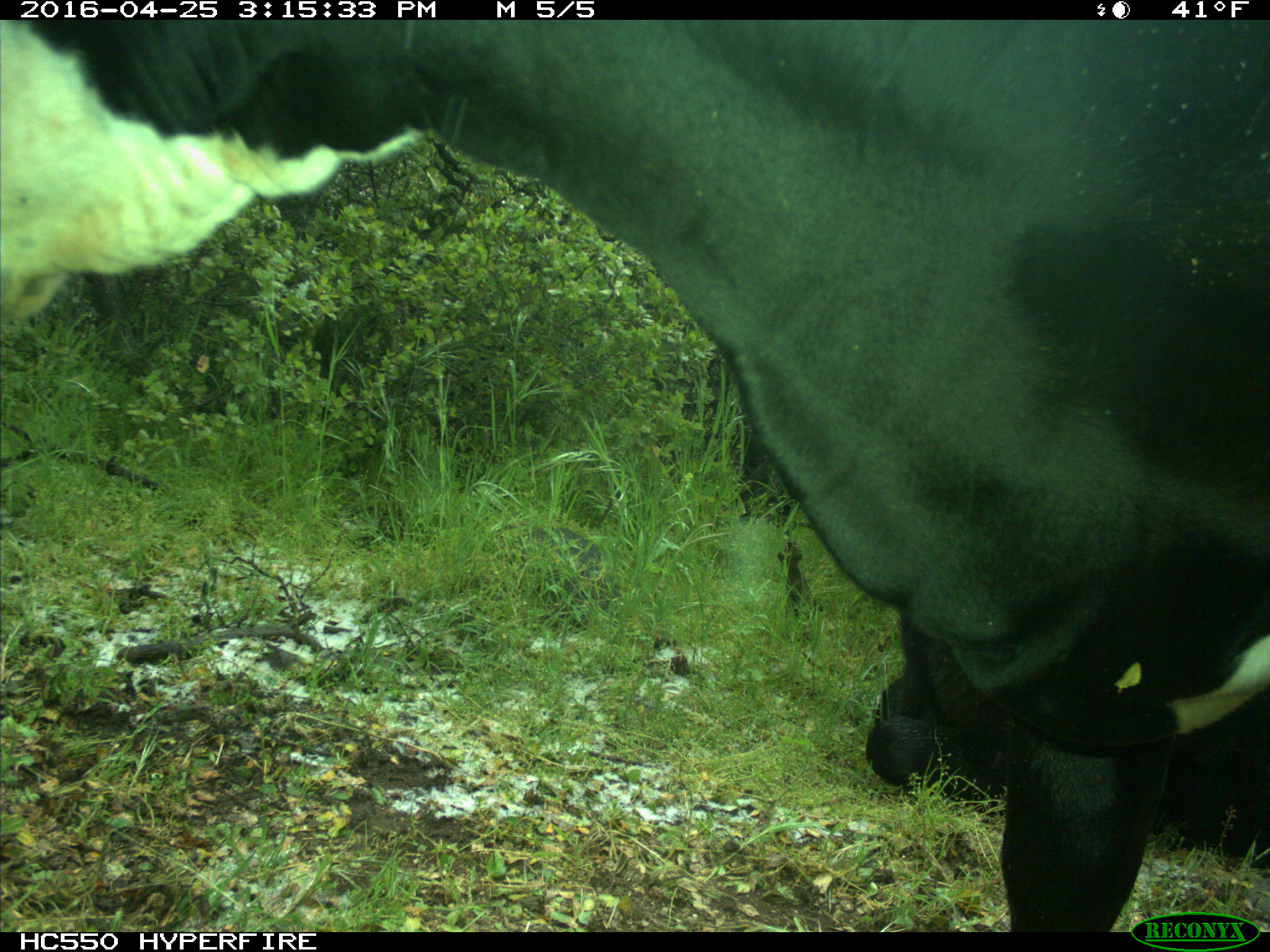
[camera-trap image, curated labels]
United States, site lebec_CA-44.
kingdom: Animalia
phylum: Chordata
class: Mammalia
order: Artiodactyla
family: Bovidae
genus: Bos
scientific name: Bos taurus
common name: domestic cow